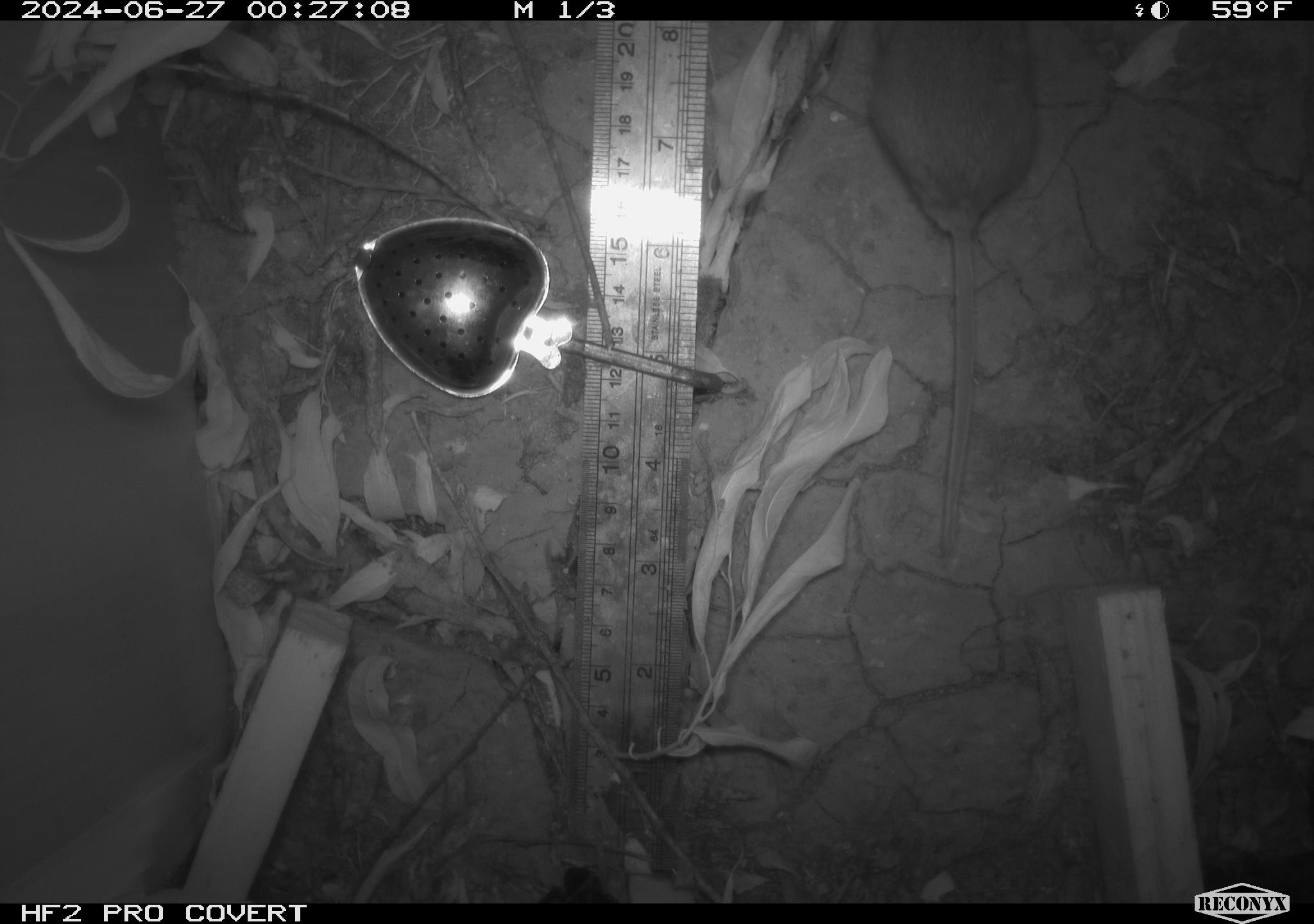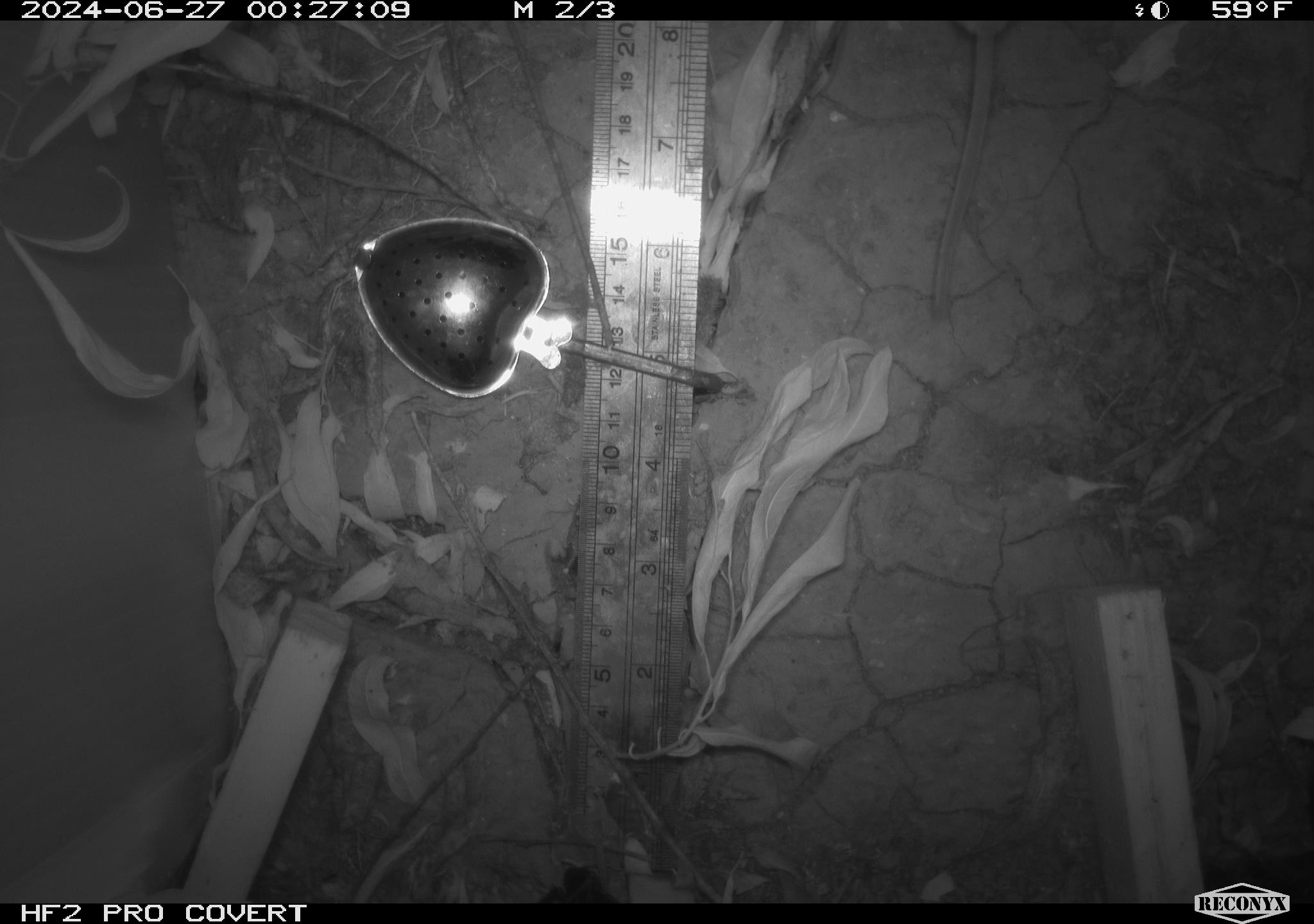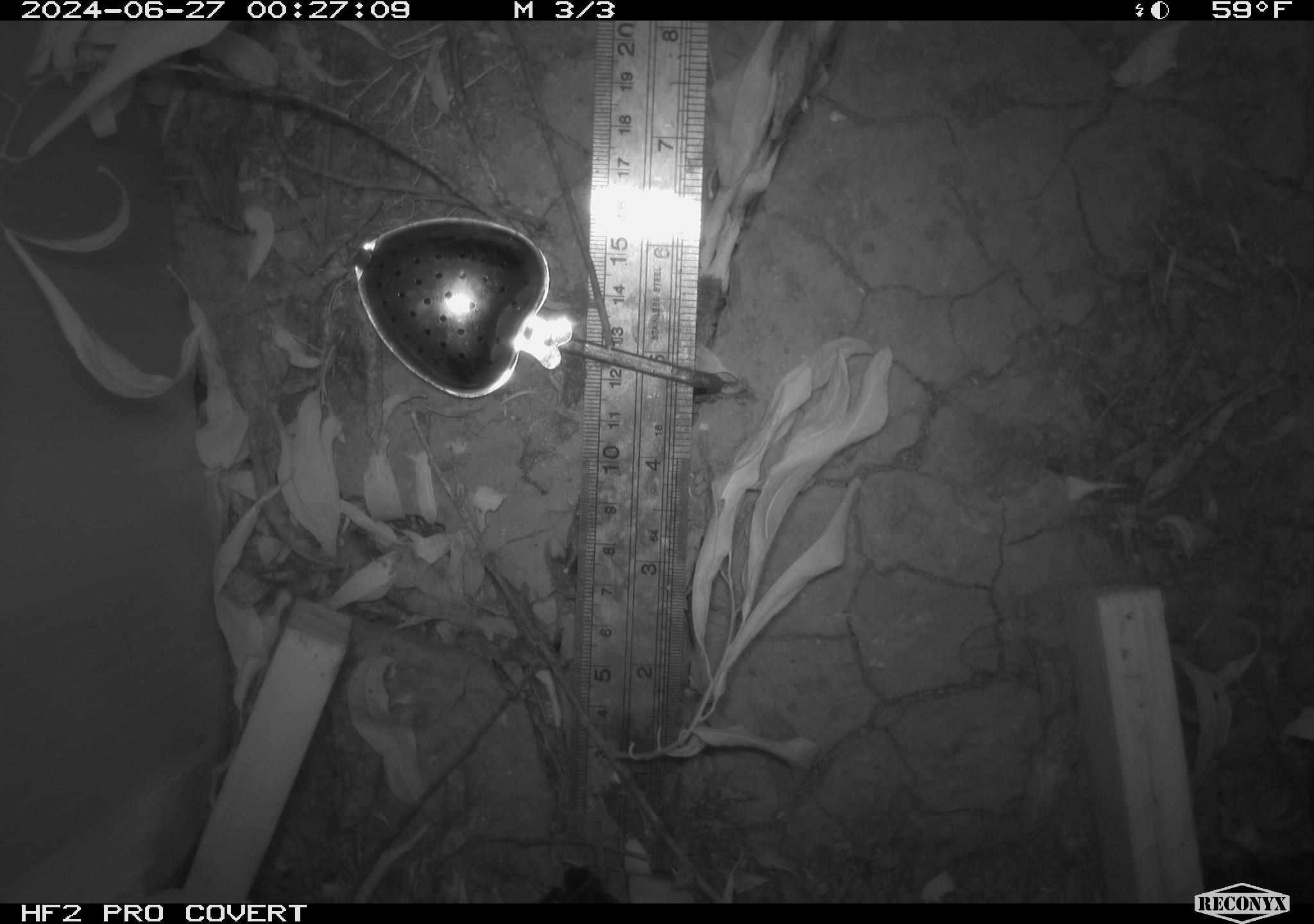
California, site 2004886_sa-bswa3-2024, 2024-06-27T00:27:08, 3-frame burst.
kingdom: Animalia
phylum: Chordata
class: Mammalia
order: Rodentia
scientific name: Rodentia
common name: mouse species